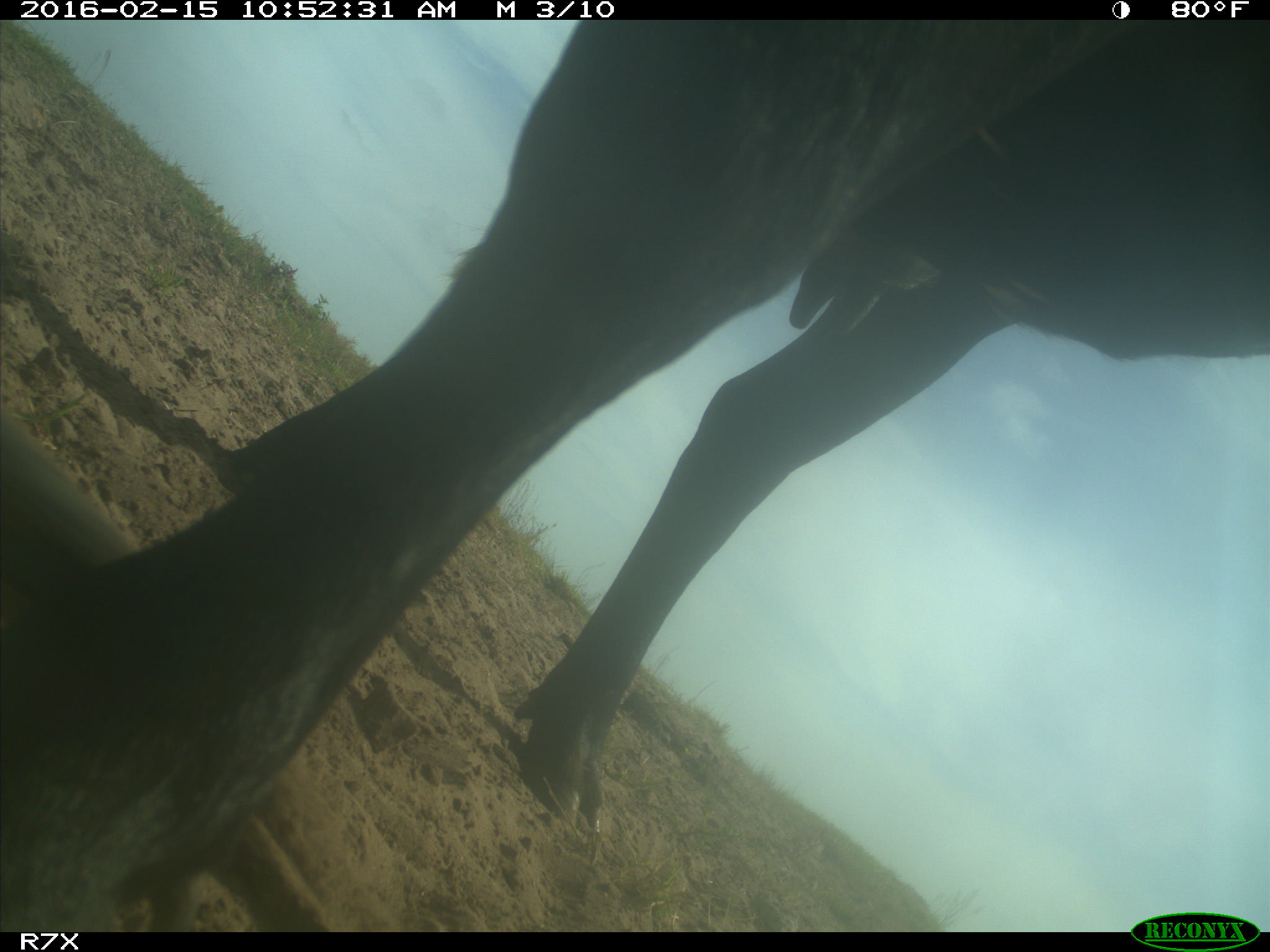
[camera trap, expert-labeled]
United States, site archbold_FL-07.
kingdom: Animalia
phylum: Chordata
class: Mammalia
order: Artiodactyla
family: Bovidae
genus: Bos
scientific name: Bos taurus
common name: domestic cow